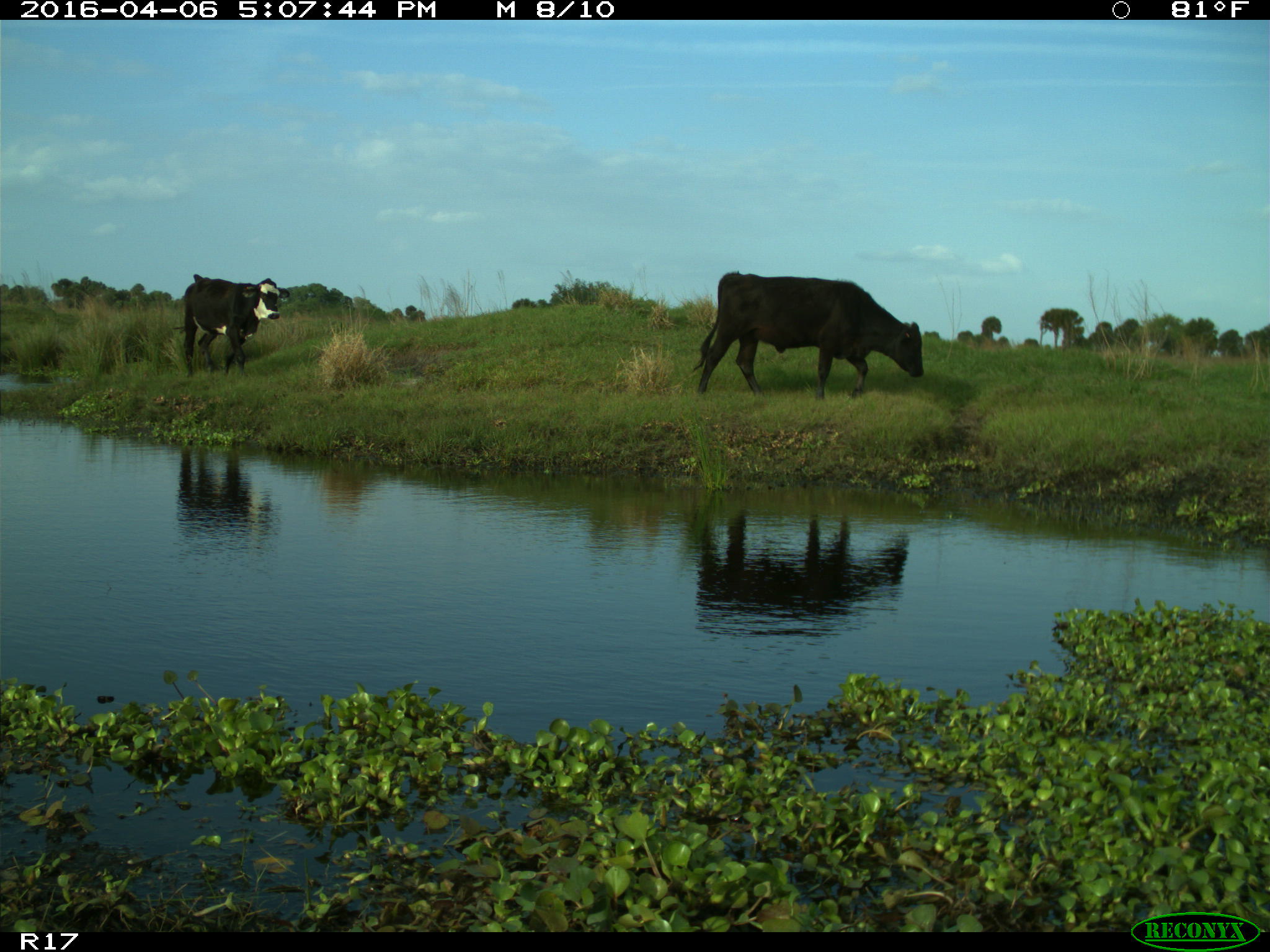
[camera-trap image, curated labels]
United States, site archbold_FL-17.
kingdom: Animalia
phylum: Chordata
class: Mammalia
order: Artiodactyla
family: Bovidae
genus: Bos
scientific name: Bos taurus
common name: domestic cow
Bos taurus (domestic cow).